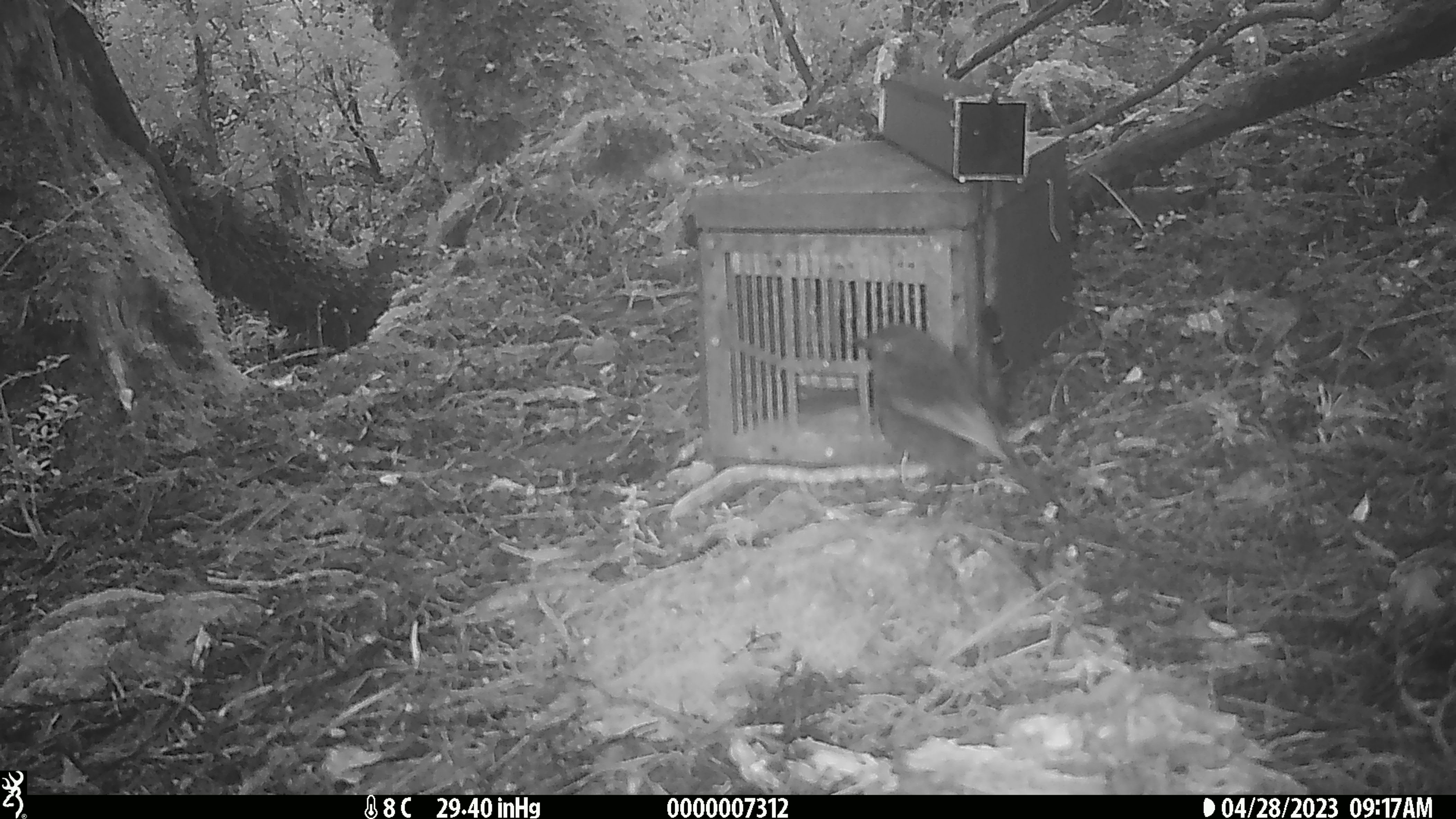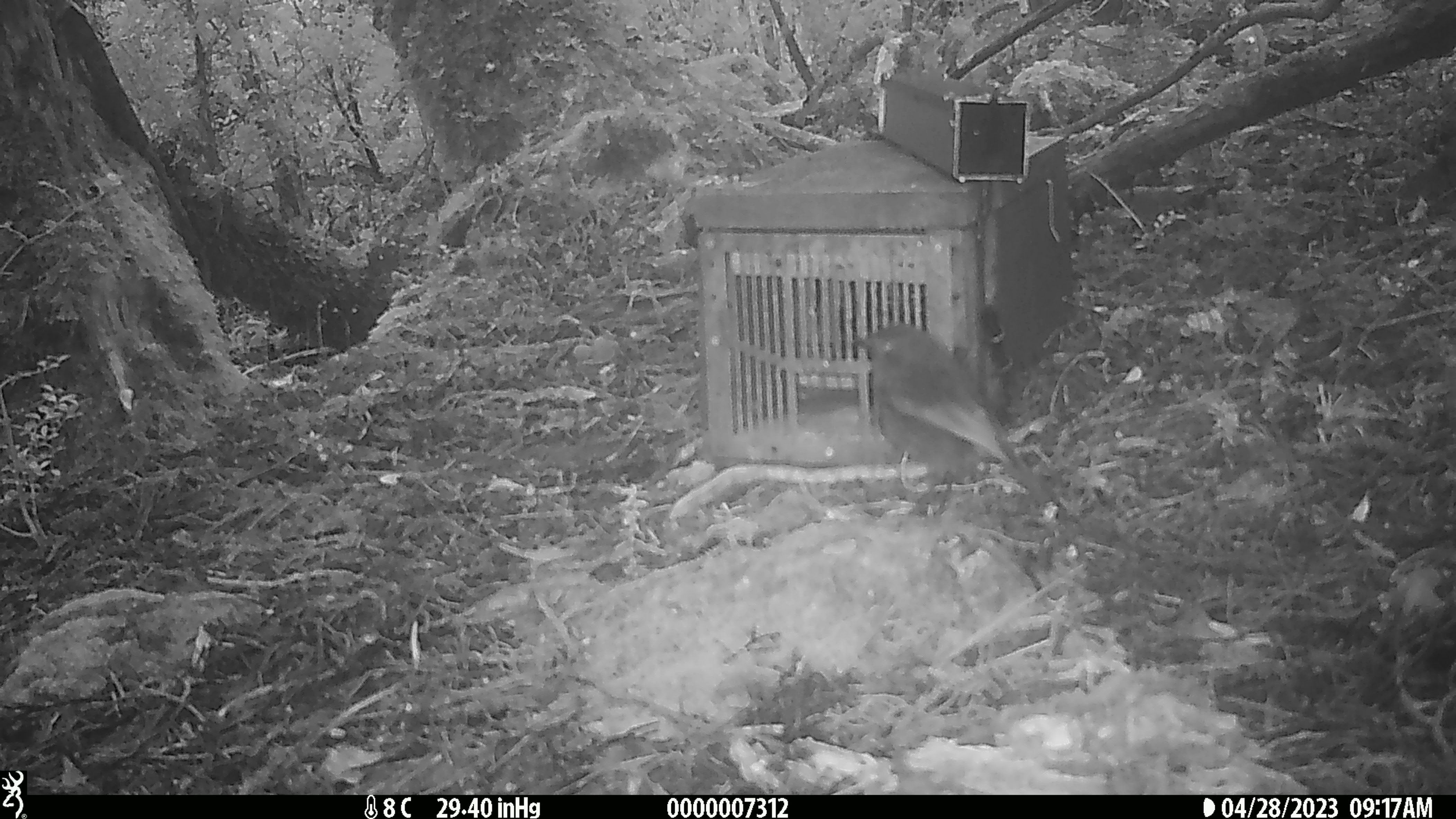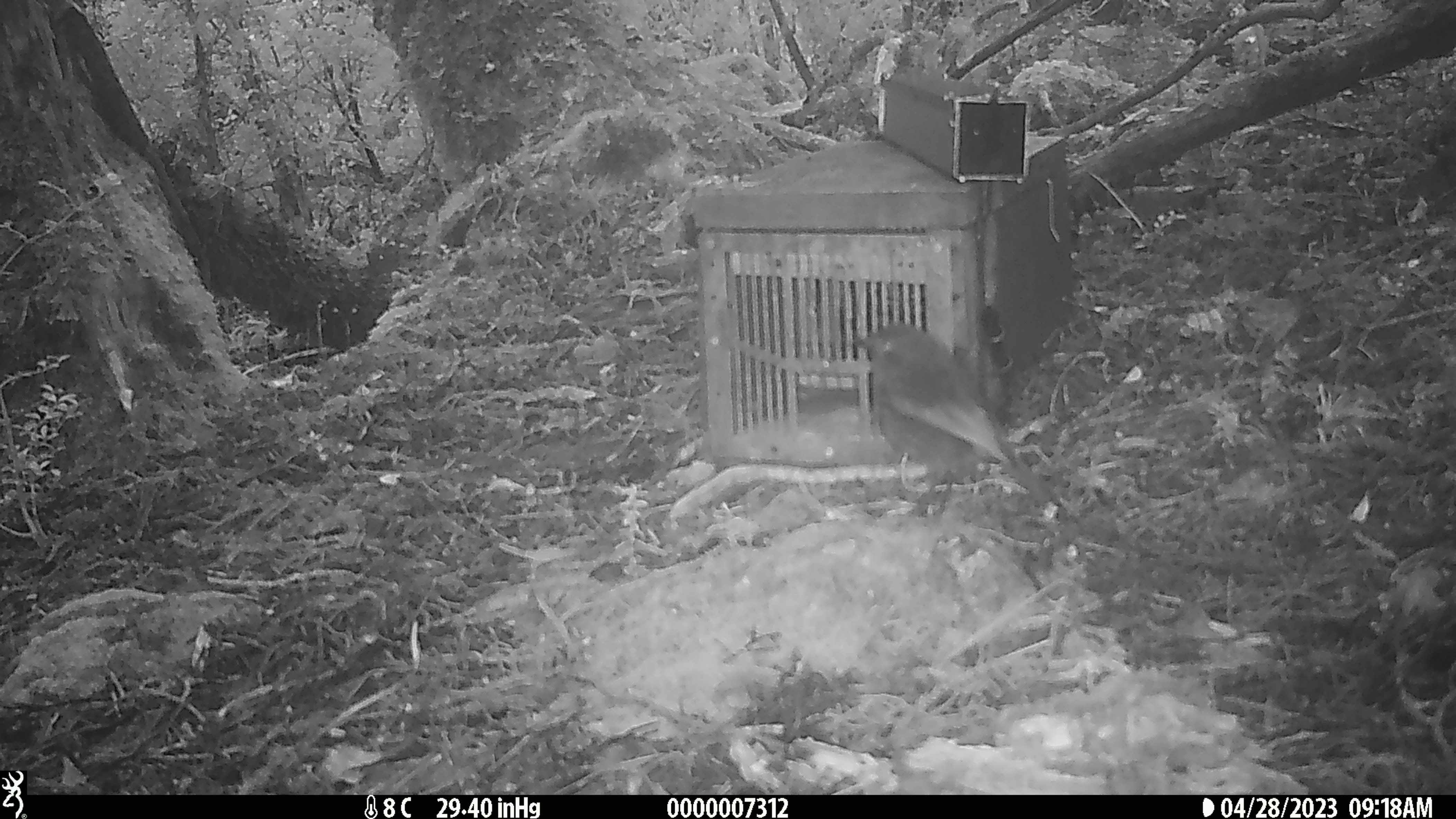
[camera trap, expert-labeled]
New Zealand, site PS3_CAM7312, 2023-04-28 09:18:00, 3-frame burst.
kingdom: Animalia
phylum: Chordata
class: Aves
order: Passeriformes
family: Petroicidae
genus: Petroica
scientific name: Petroica australis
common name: new zealand robin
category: robin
Robin (new zealand robin) (Petroica australis).